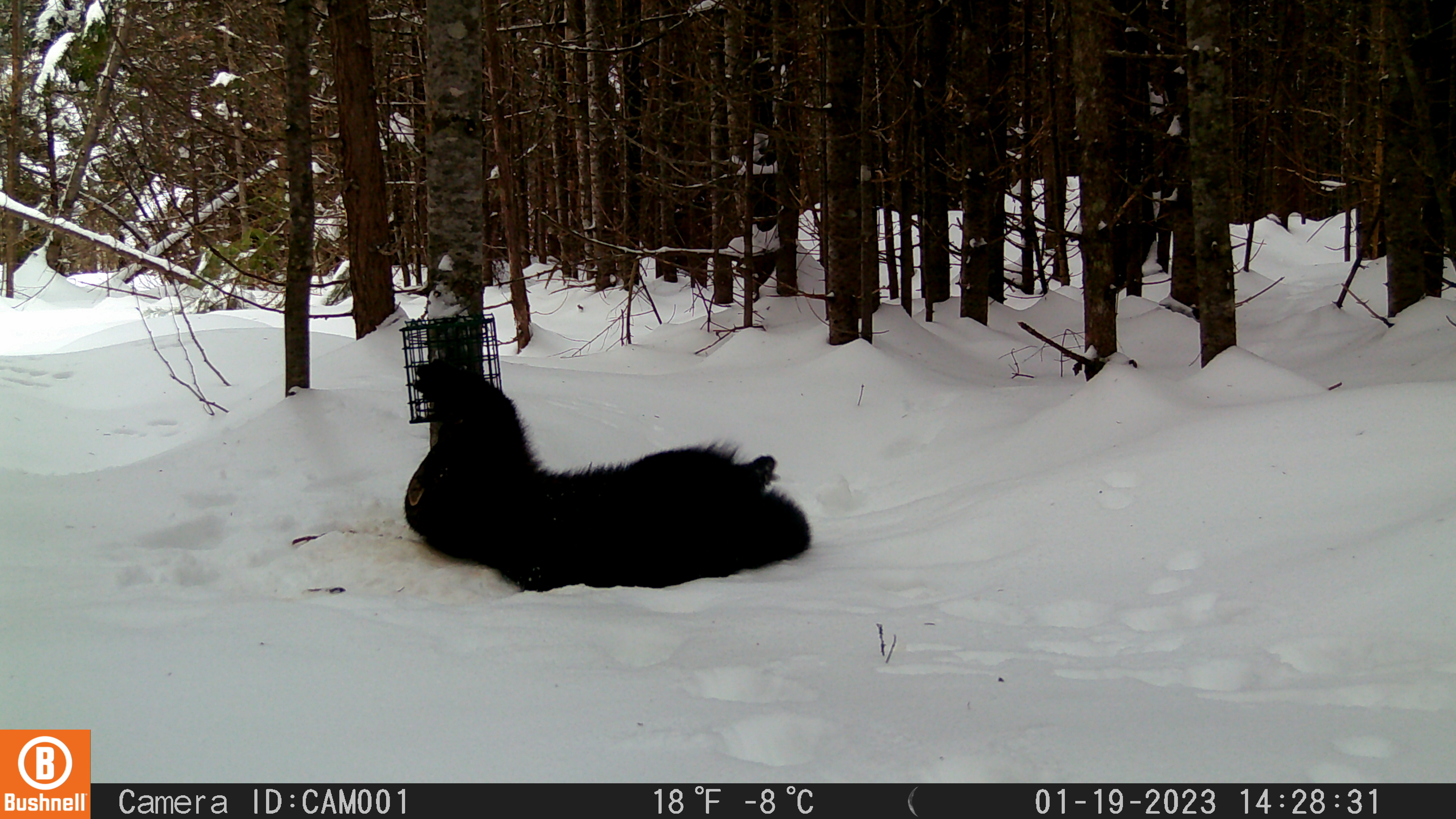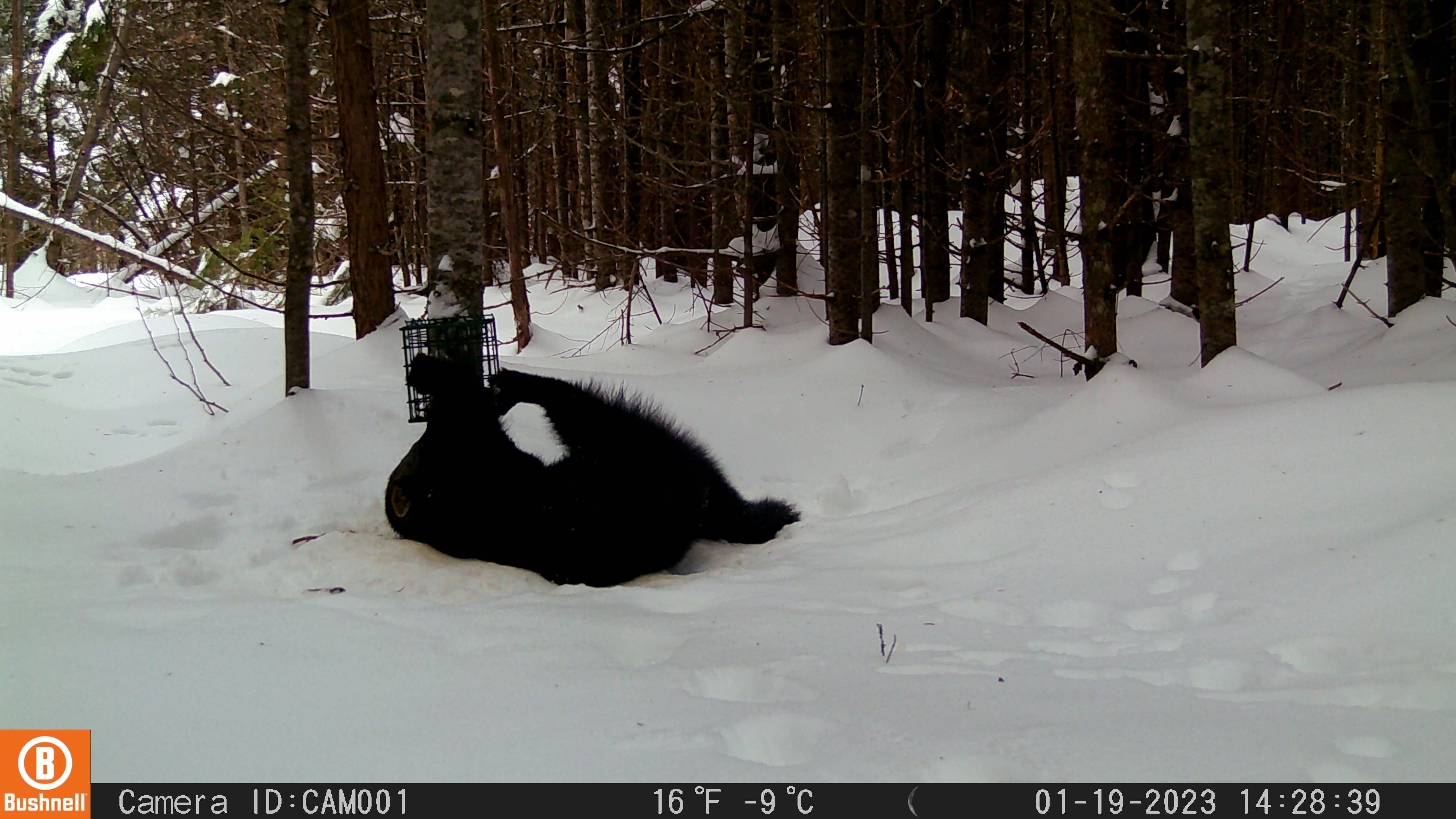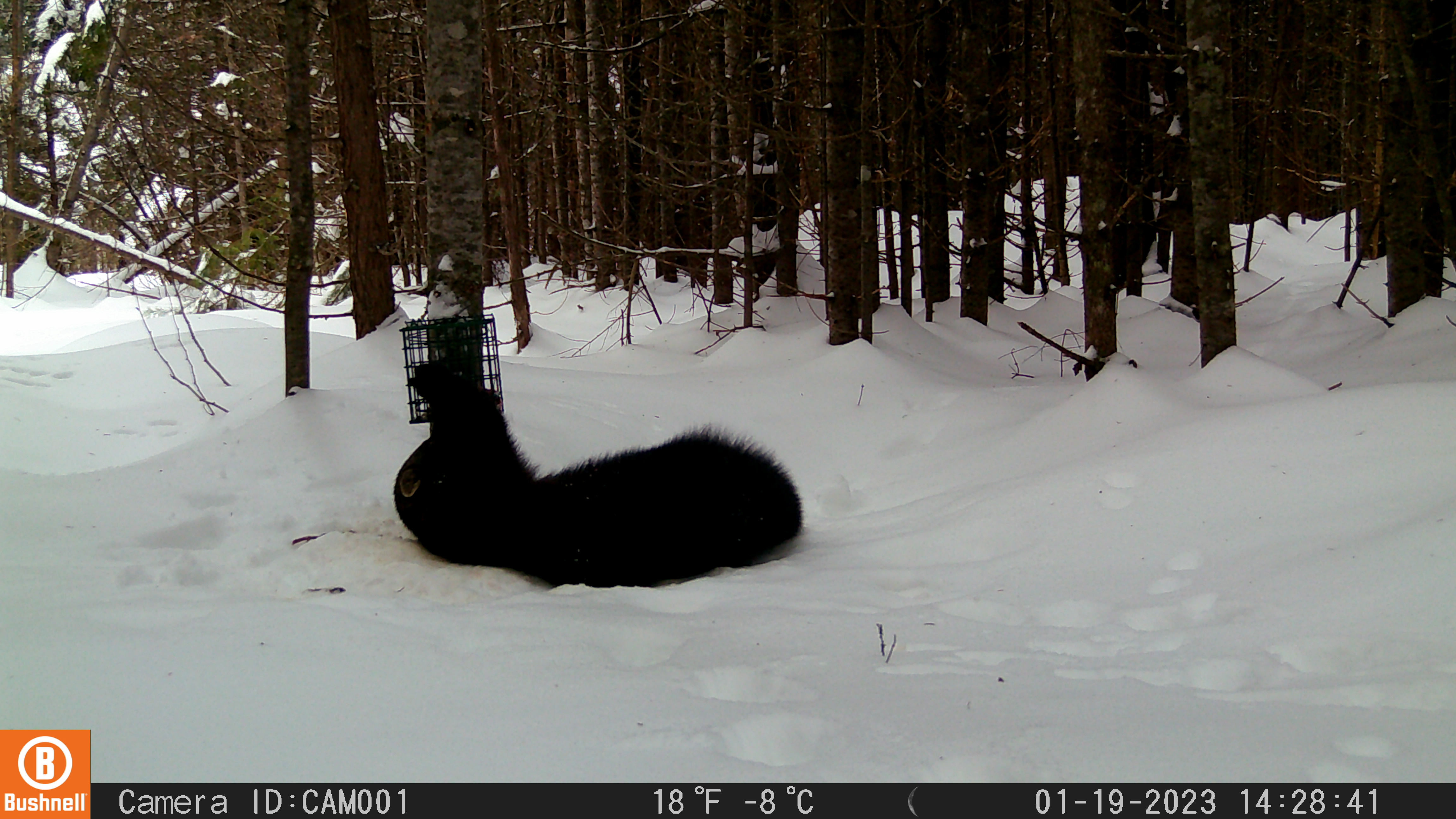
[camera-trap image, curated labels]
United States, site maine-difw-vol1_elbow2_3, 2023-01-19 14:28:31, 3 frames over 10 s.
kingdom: Animalia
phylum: Chordata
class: Mammalia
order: Carnivora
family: Mustelidae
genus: Pekania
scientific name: Pekania pennanti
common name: fisher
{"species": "fisher (Pekania pennanti)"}